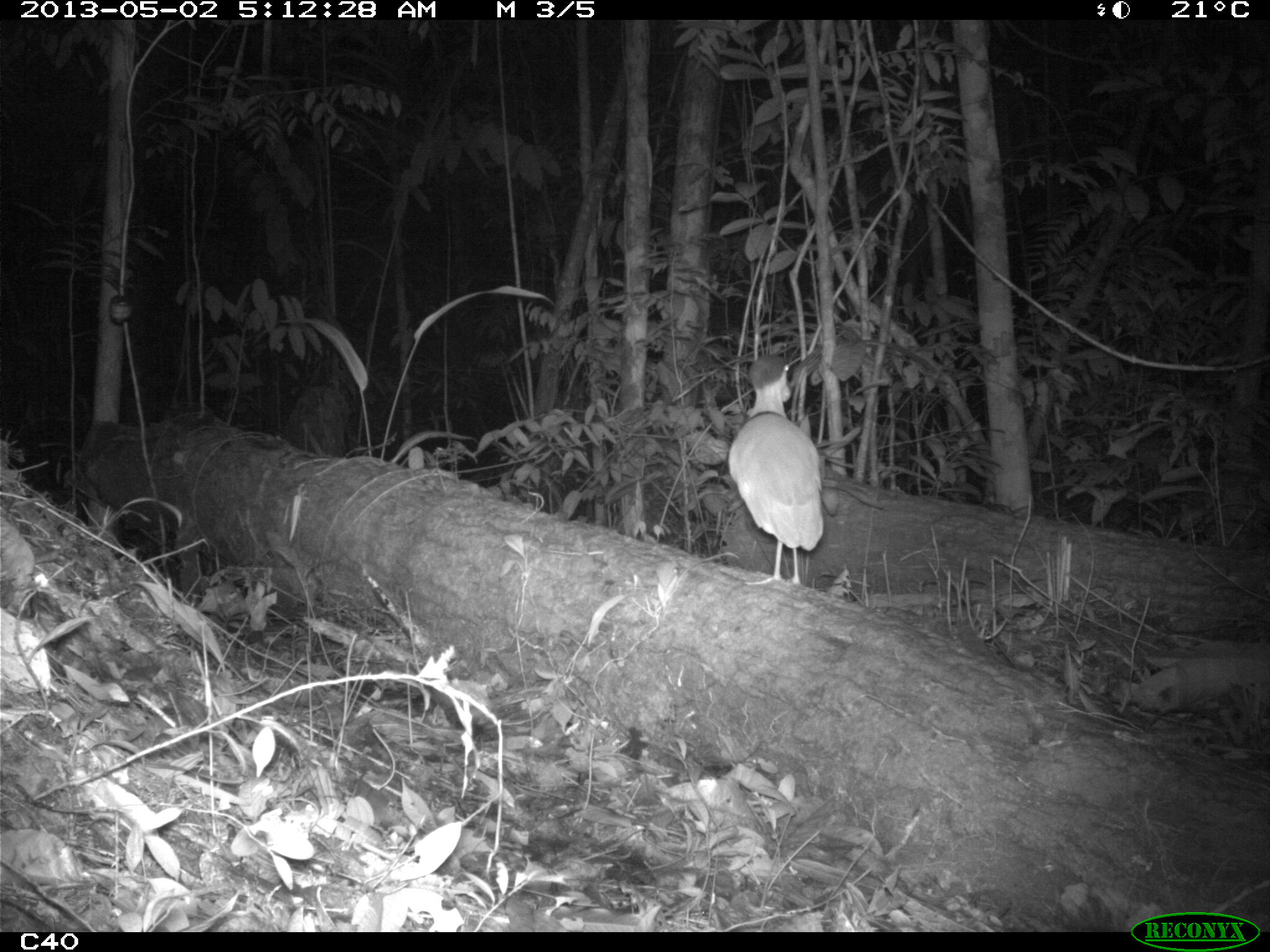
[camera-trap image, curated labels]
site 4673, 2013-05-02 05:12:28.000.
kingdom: Animalia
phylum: Chordata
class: Aves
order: Pelecaniformes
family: Ardeidae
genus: Cochlearius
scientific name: Cochlearius cochlearius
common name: boat-billed heron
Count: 1.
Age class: adult.